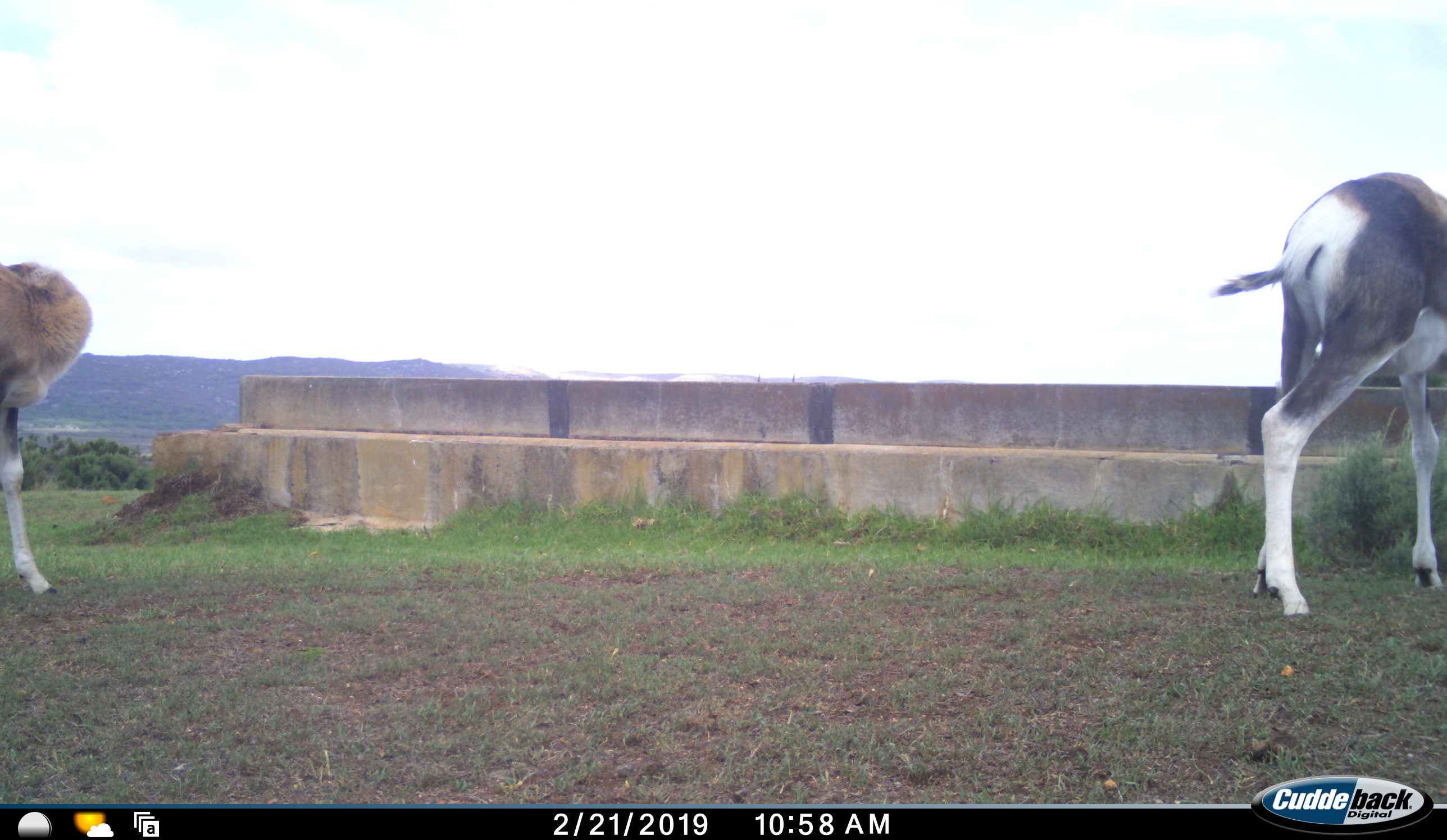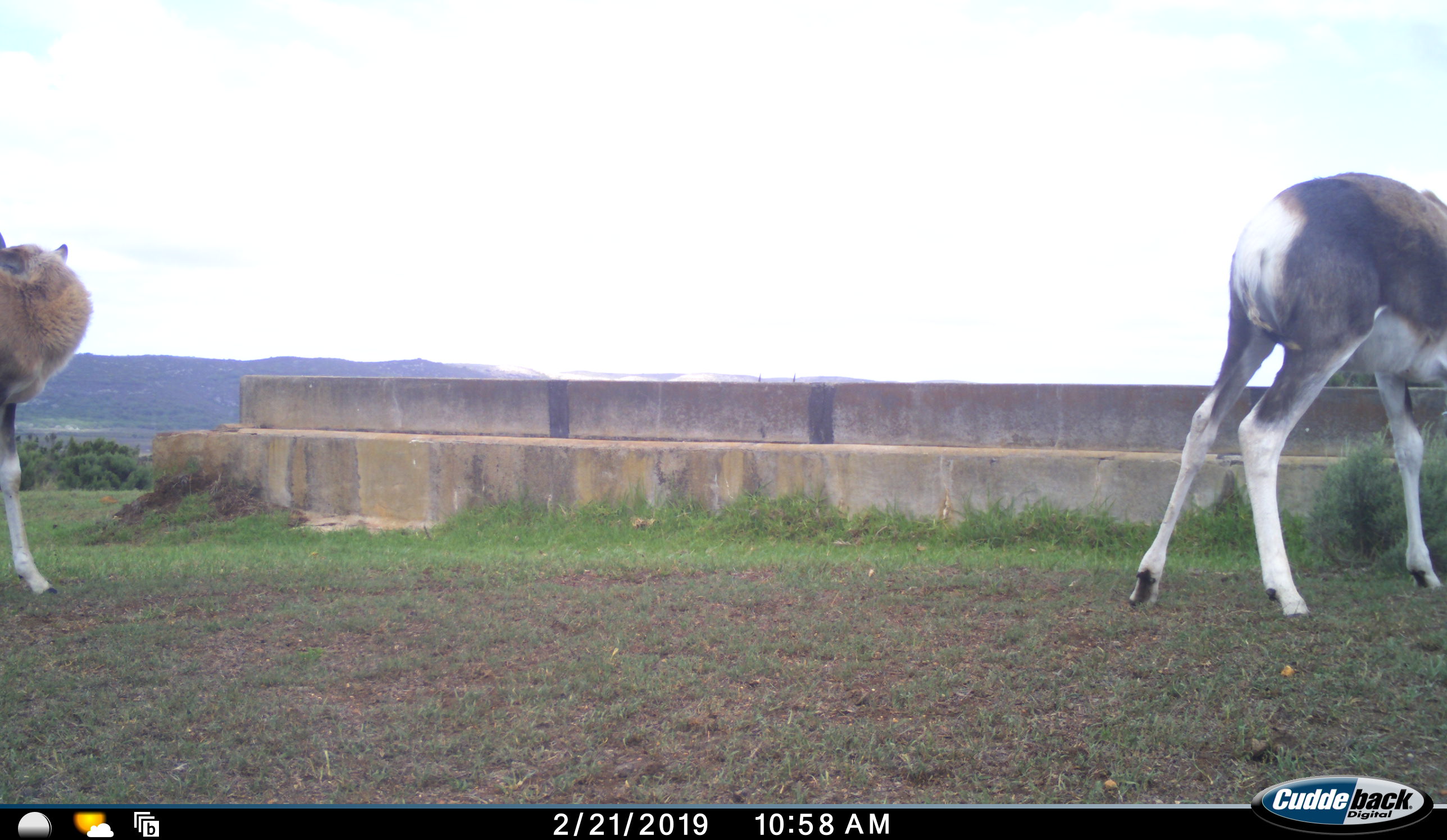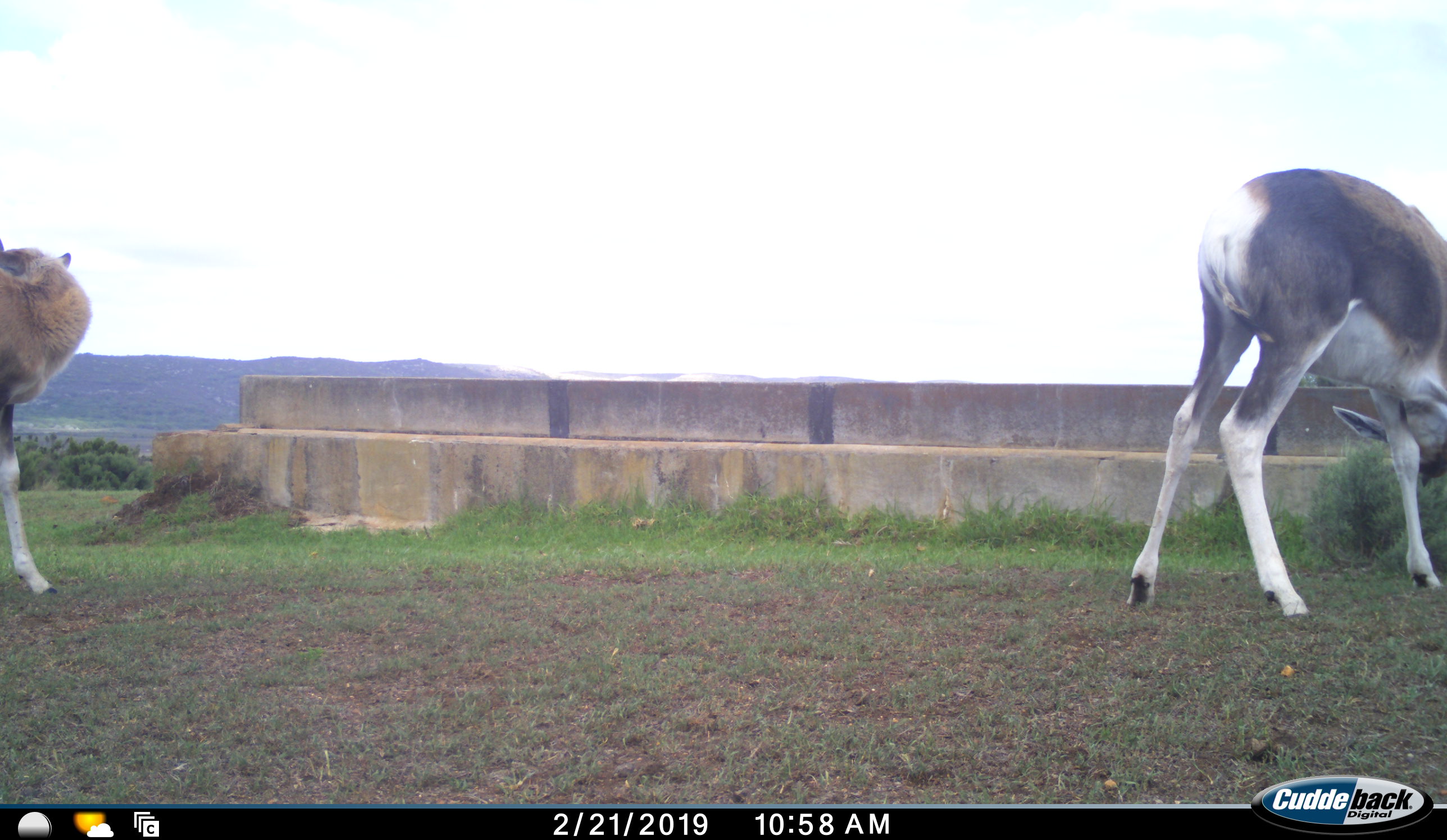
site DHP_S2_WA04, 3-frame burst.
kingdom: Animalia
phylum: Chordata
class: Mammalia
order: Artiodactyla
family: Bovidae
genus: Damaliscus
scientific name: Damaliscus pygargus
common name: bontebok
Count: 2.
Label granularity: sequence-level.